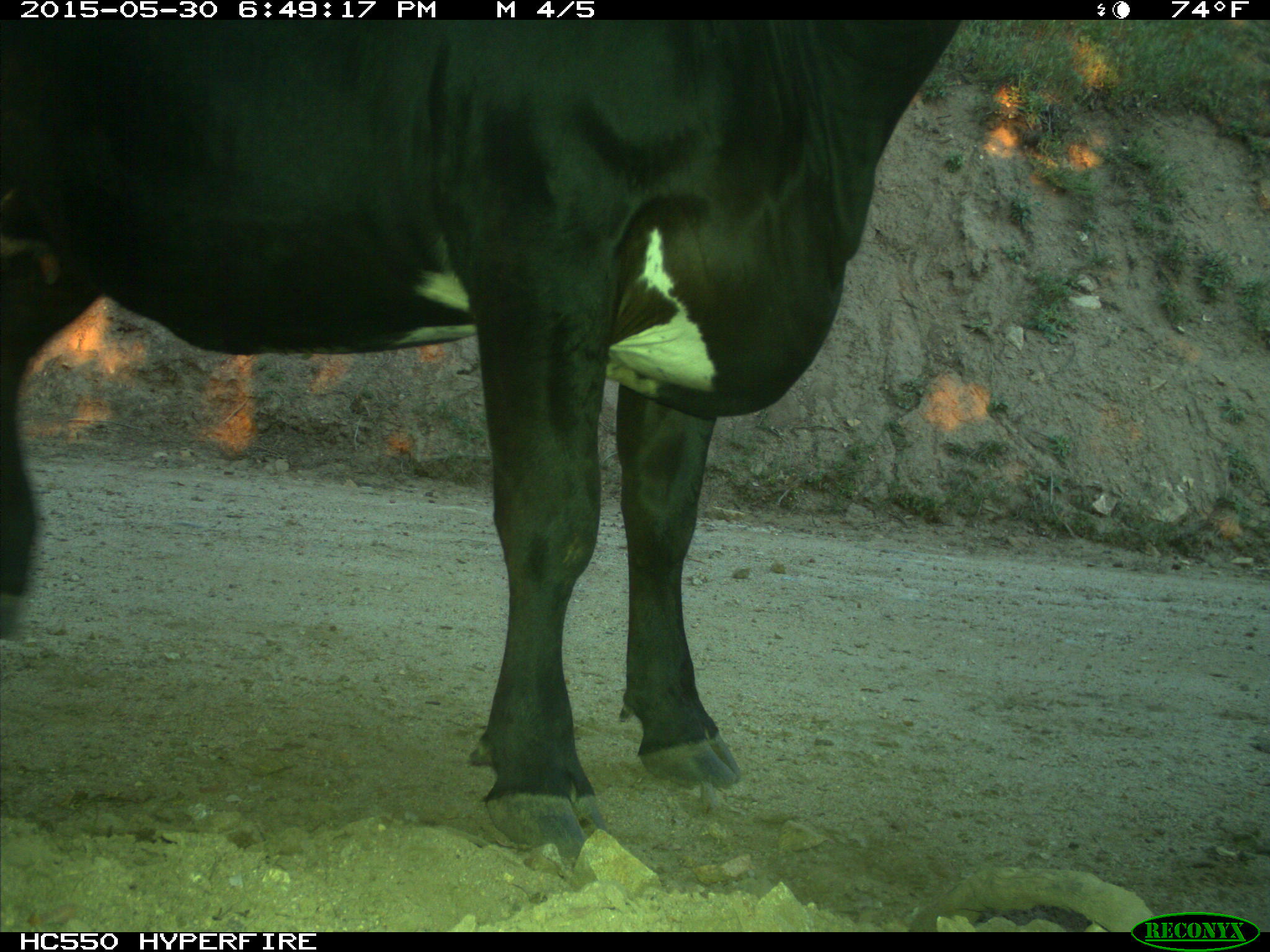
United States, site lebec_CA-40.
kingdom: Animalia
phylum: Chordata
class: Mammalia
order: Artiodactyla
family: Bovidae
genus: Bos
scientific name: Bos taurus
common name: domestic cow